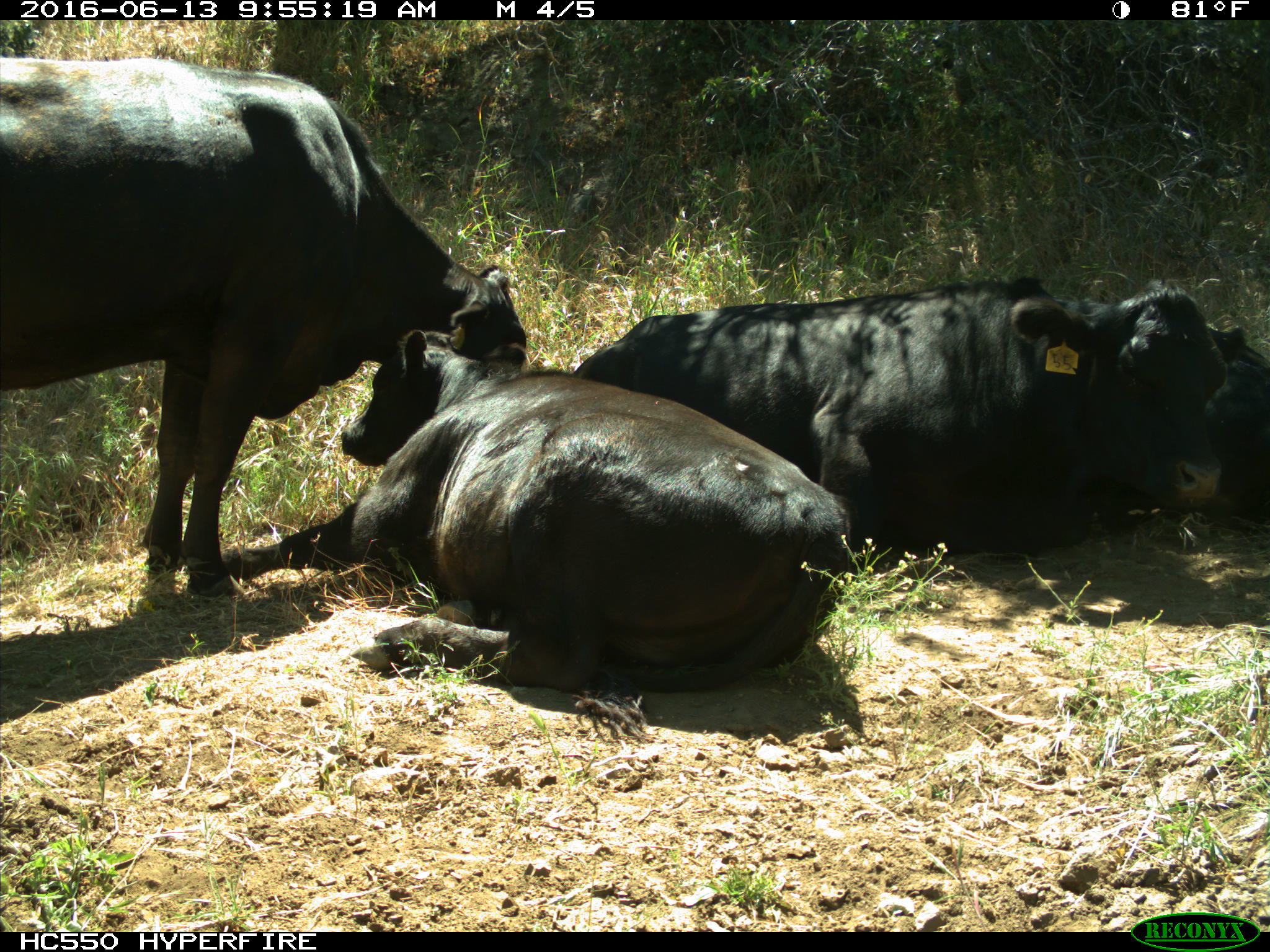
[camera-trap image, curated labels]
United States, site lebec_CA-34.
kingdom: Animalia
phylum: Chordata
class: Mammalia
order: Artiodactyla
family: Bovidae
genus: Bos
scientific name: Bos taurus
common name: domestic cow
Bos taurus (domestic cow).